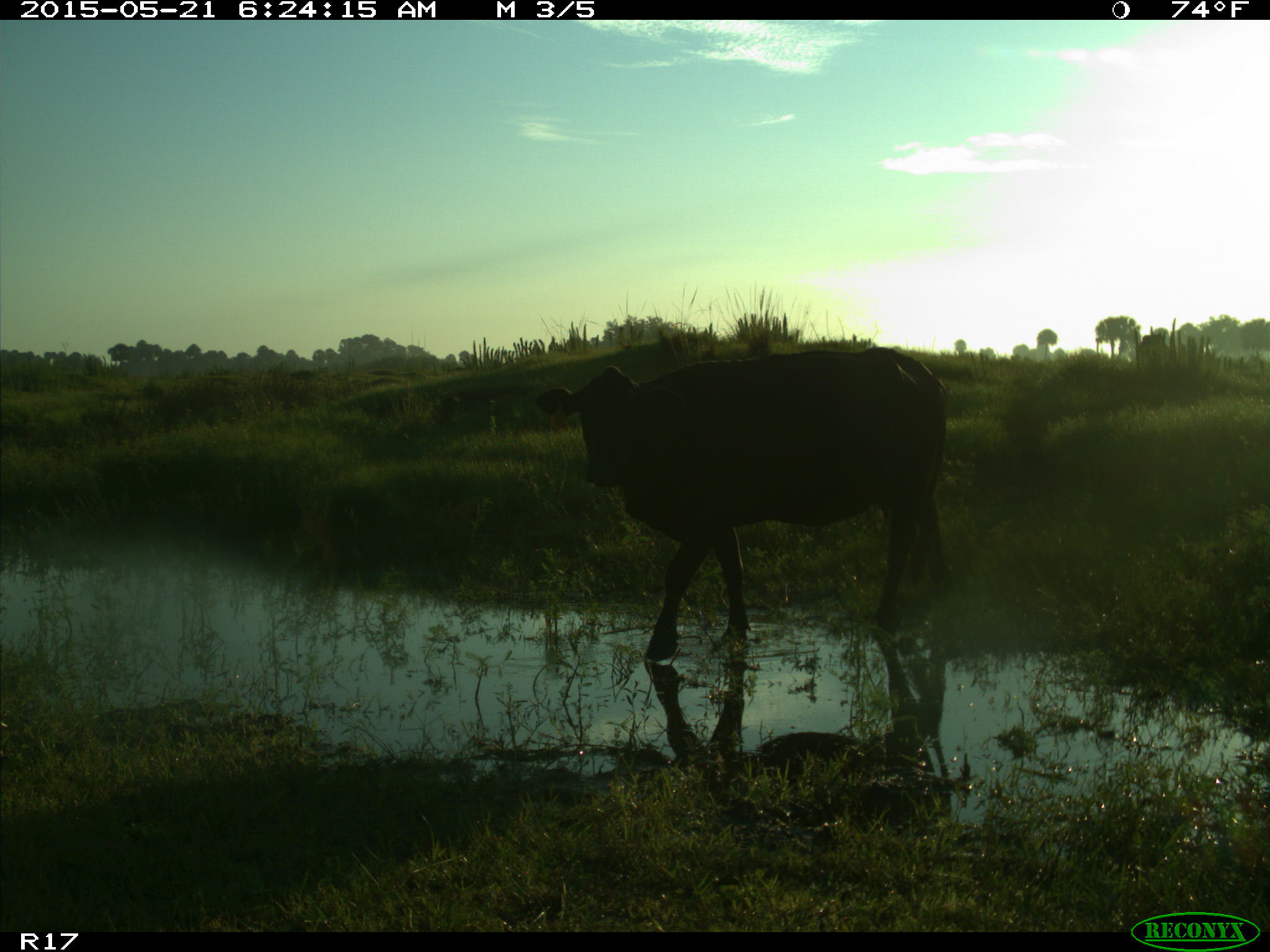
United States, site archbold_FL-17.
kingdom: Animalia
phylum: Chordata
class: Mammalia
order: Artiodactyla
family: Bovidae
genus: Bos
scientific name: Bos taurus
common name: domestic cow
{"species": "Bos taurus (domestic cow)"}